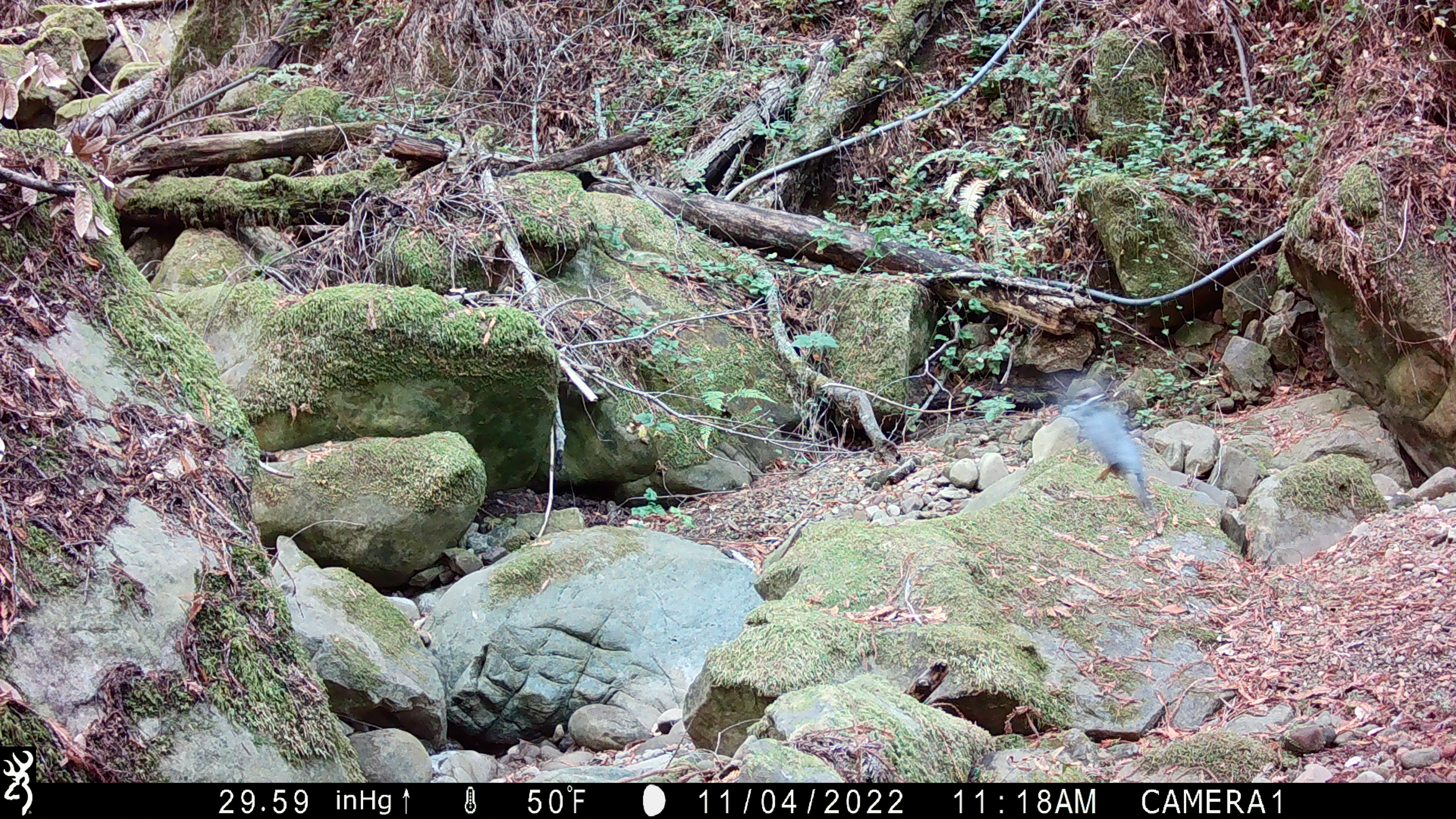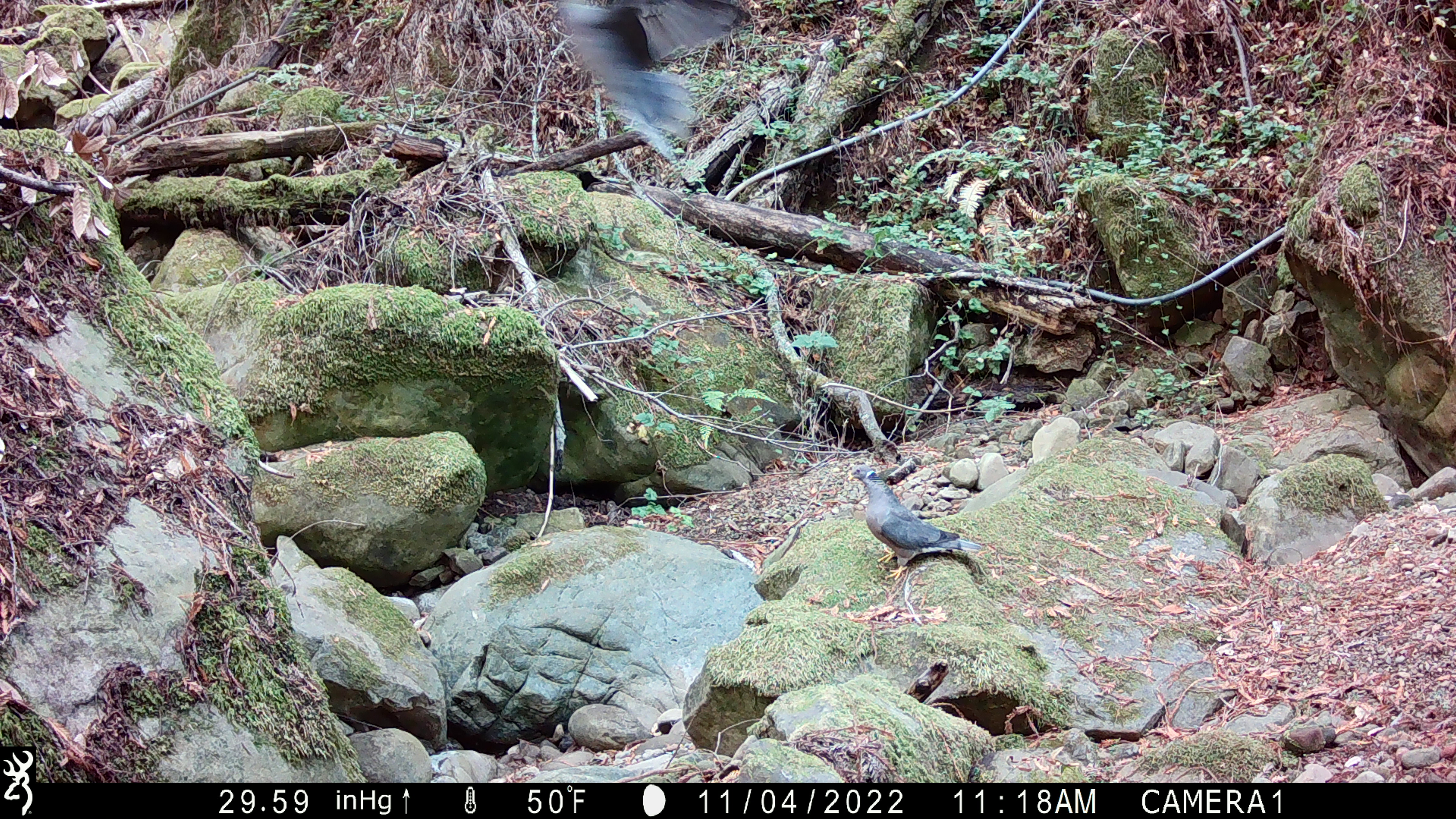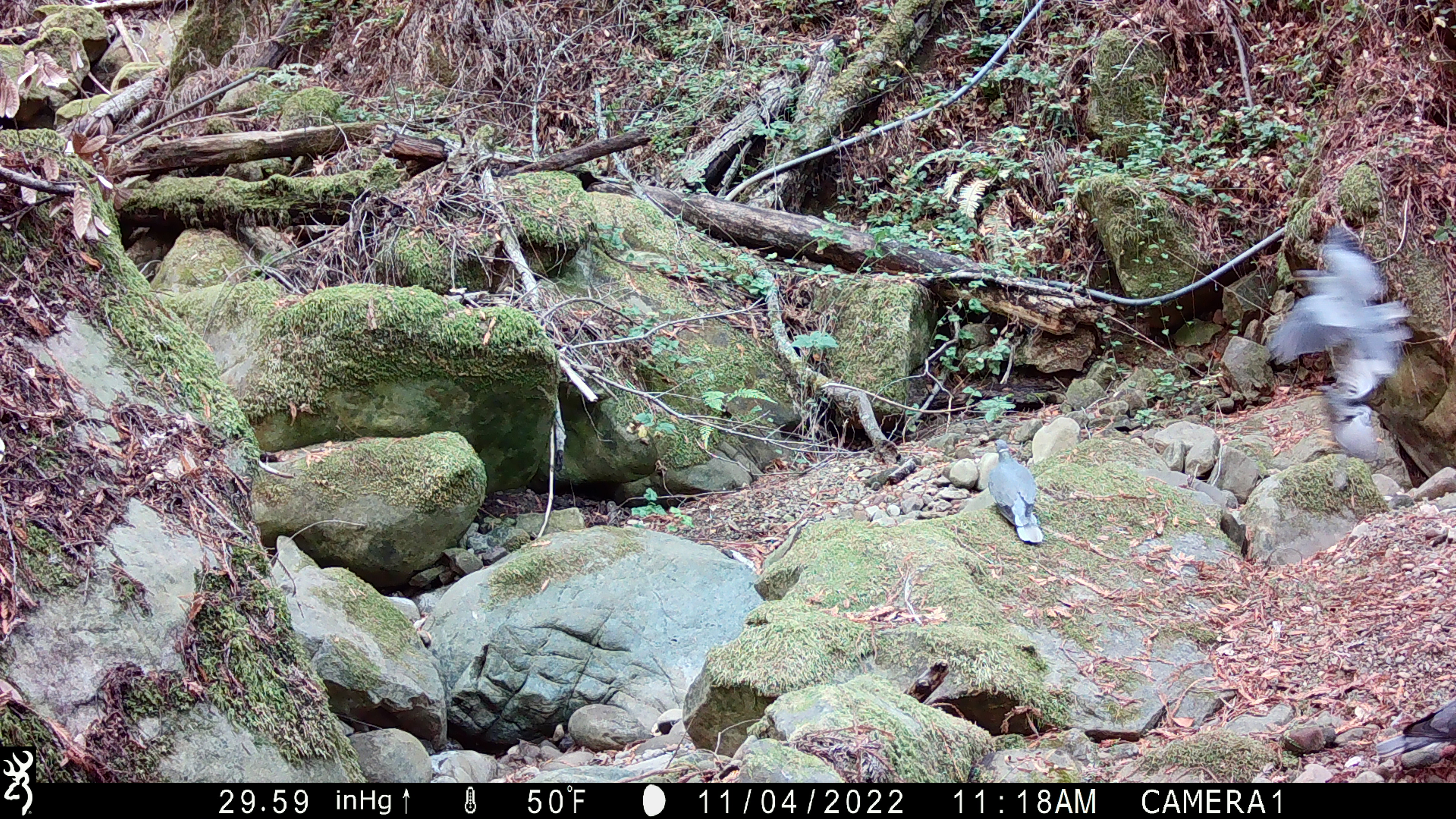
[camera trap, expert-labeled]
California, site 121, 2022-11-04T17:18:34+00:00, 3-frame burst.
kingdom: Animalia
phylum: Chordata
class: Aves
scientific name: Aves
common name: bird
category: unknown bird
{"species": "unknown bird (bird) (Aves)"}